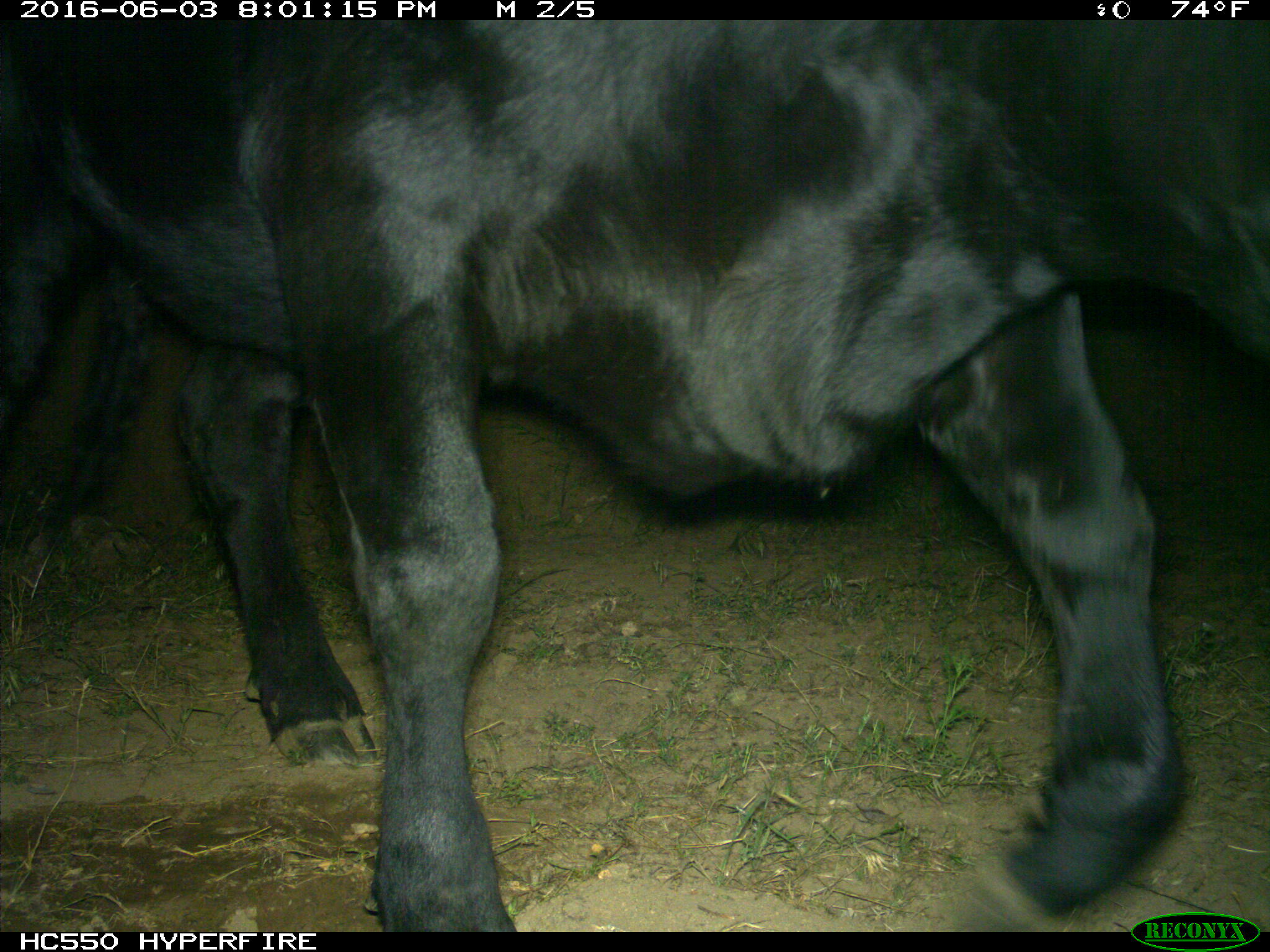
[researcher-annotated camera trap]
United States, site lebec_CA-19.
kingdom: Animalia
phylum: Chordata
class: Mammalia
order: Artiodactyla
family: Bovidae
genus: Bos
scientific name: Bos taurus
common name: domestic cow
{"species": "Bos taurus (domestic cow)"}